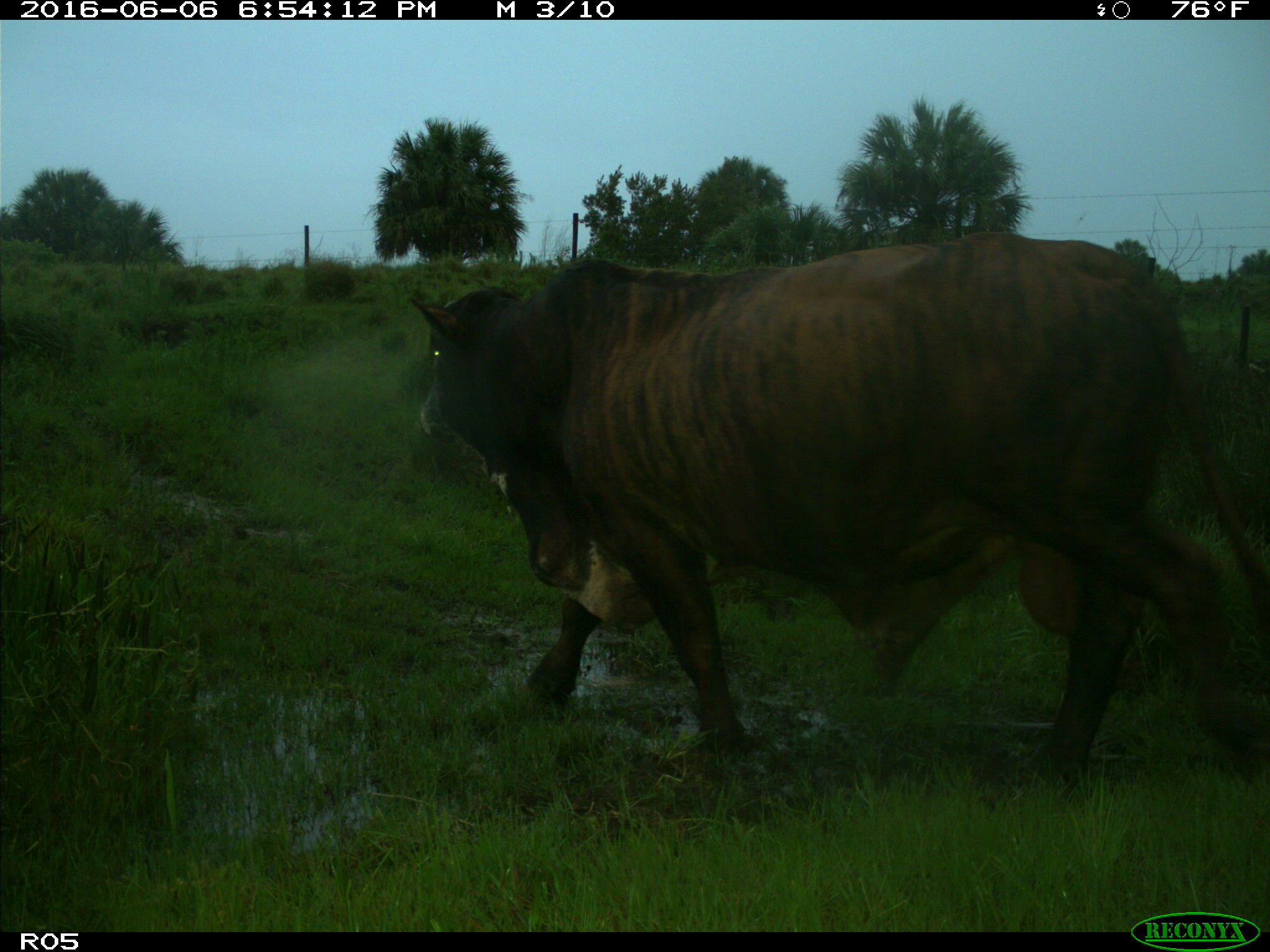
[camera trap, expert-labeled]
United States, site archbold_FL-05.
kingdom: Animalia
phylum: Chordata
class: Mammalia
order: Artiodactyla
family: Bovidae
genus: Bos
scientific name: Bos taurus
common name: domestic cow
Bos taurus (domestic cow).